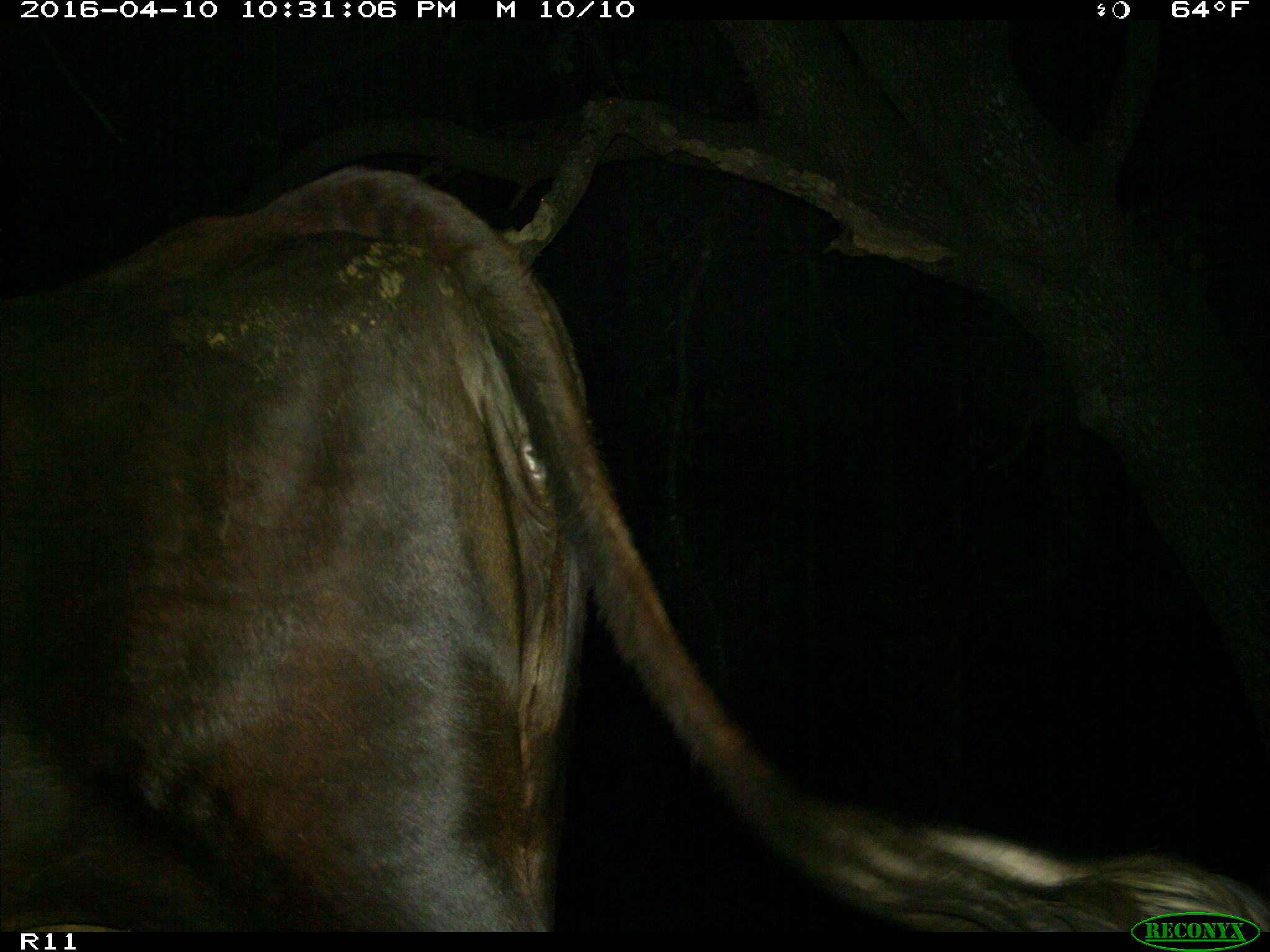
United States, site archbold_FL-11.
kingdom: Animalia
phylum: Chordata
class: Mammalia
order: Artiodactyla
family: Bovidae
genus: Bos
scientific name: Bos taurus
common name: domestic cow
Bos taurus (domestic cow).